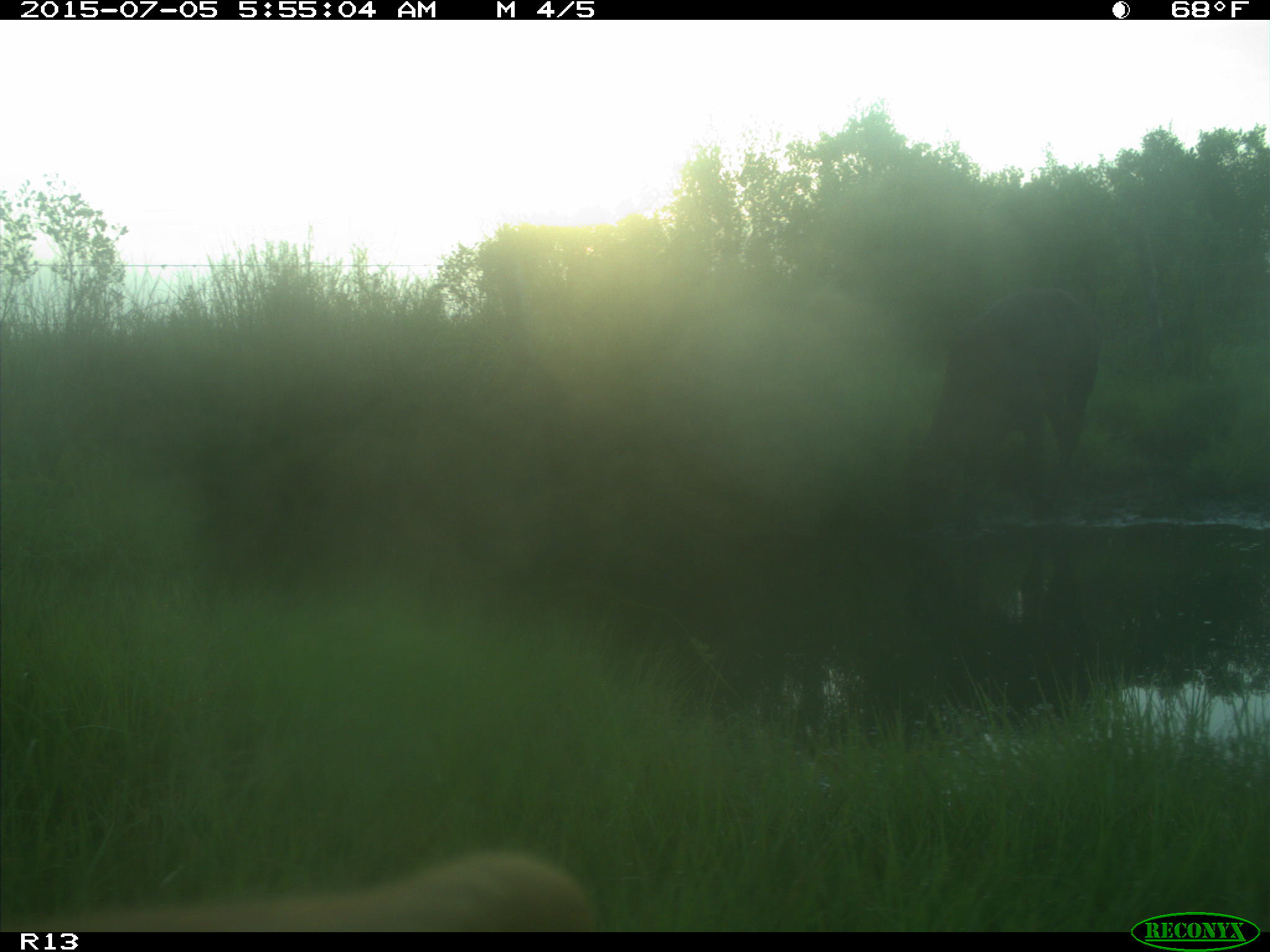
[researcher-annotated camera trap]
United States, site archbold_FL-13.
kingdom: Animalia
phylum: Chordata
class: Mammalia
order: Artiodactyla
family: Bovidae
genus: Bos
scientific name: Bos taurus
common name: domestic cow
Bos taurus (domestic cow).